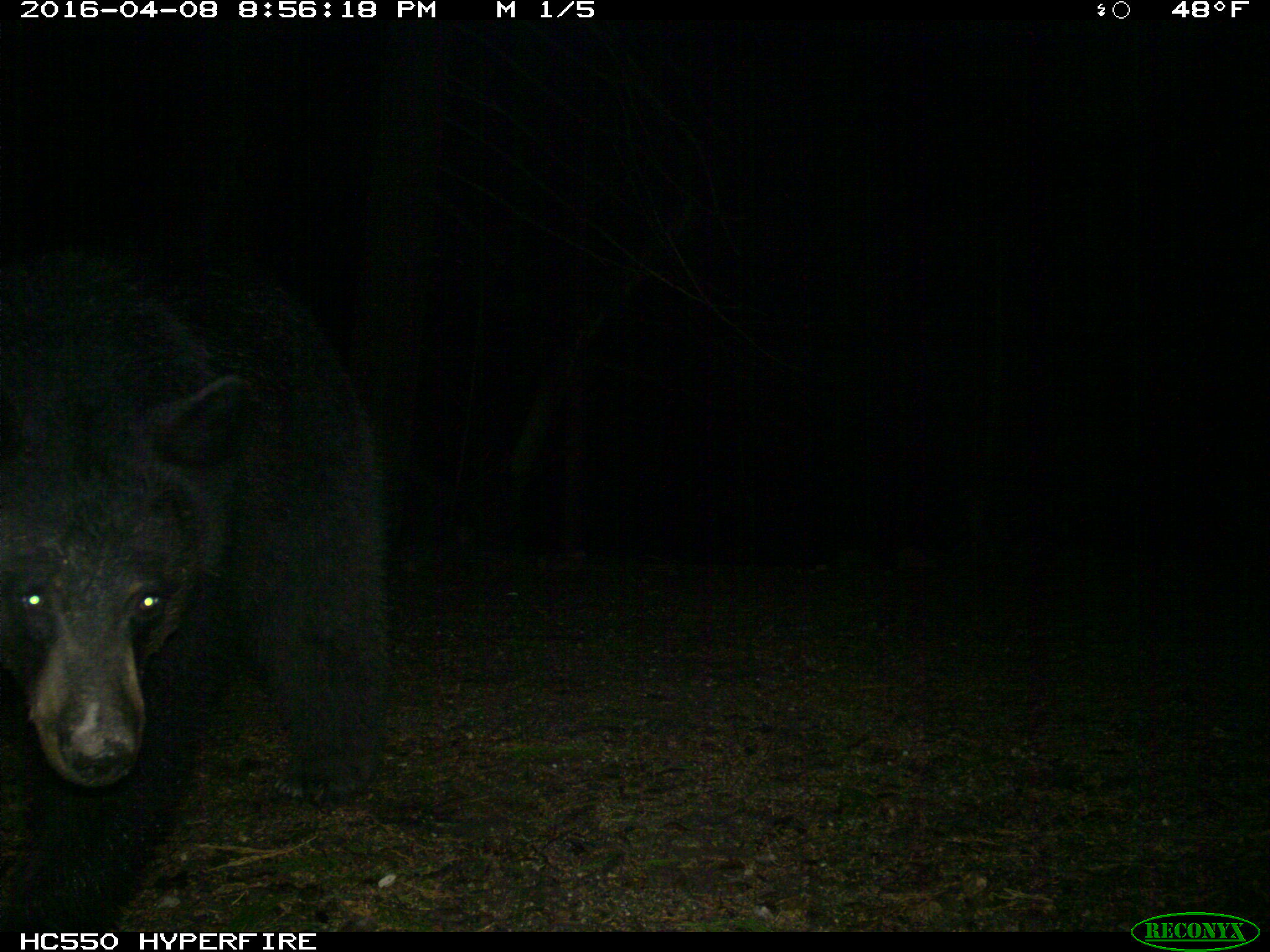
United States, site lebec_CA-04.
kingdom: Animalia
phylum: Chordata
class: Mammalia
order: Carnivora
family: Ursidae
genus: Ursus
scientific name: Ursus americanus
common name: american black bear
Ursus americanus (american black bear).